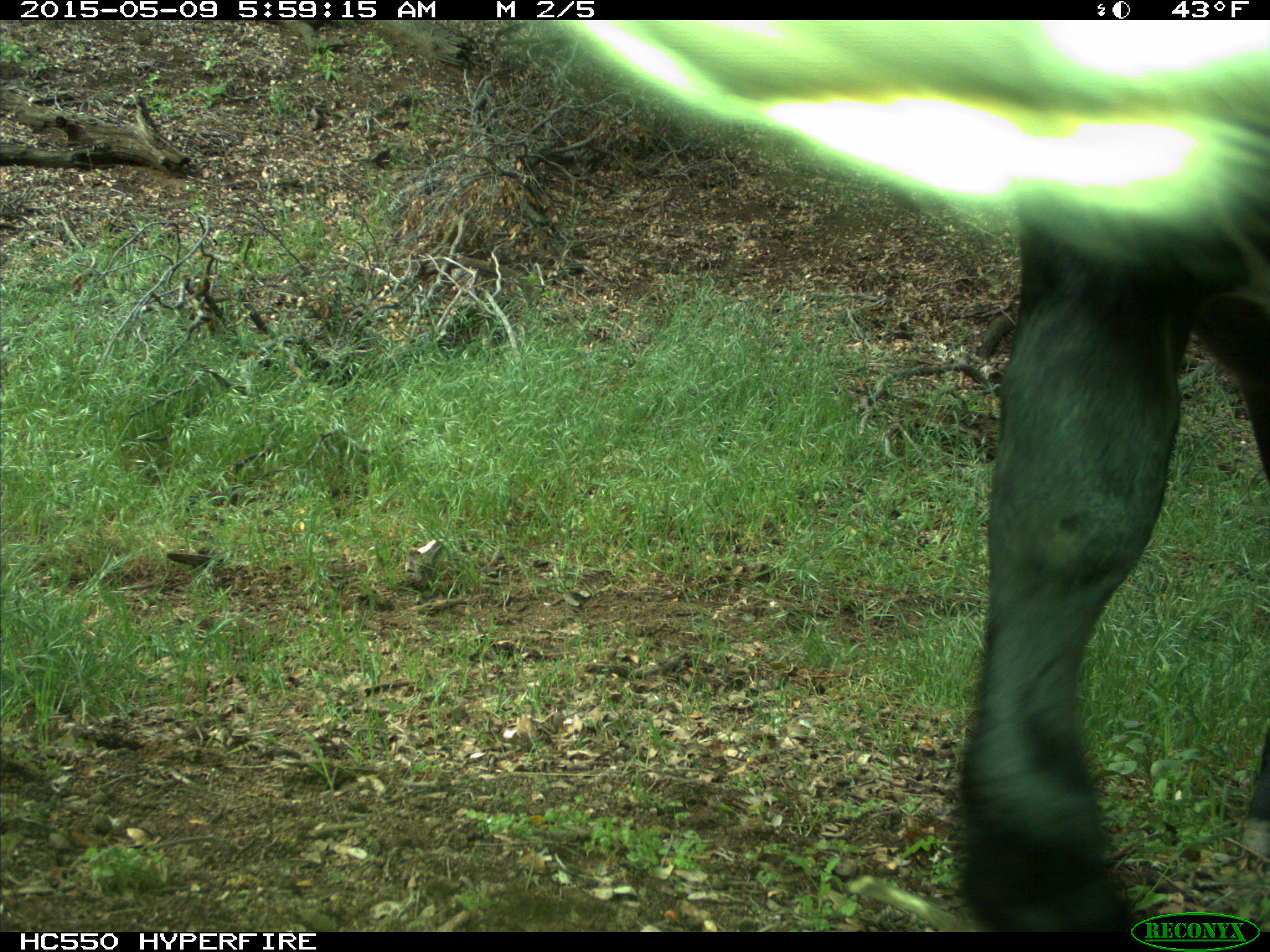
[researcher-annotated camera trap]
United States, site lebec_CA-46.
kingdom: Animalia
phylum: Chordata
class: Mammalia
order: Artiodactyla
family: Bovidae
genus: Bos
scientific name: Bos taurus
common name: domestic cow